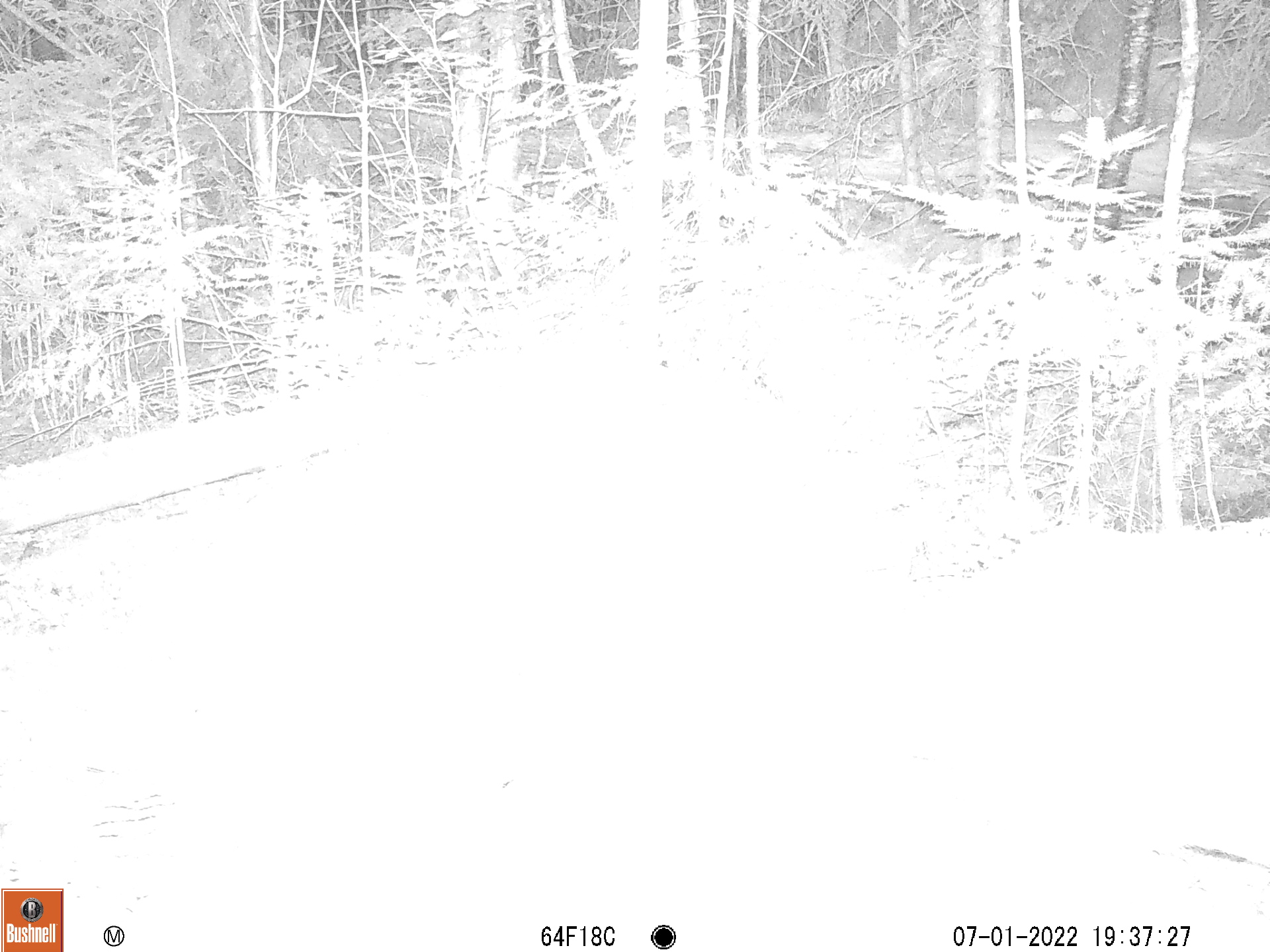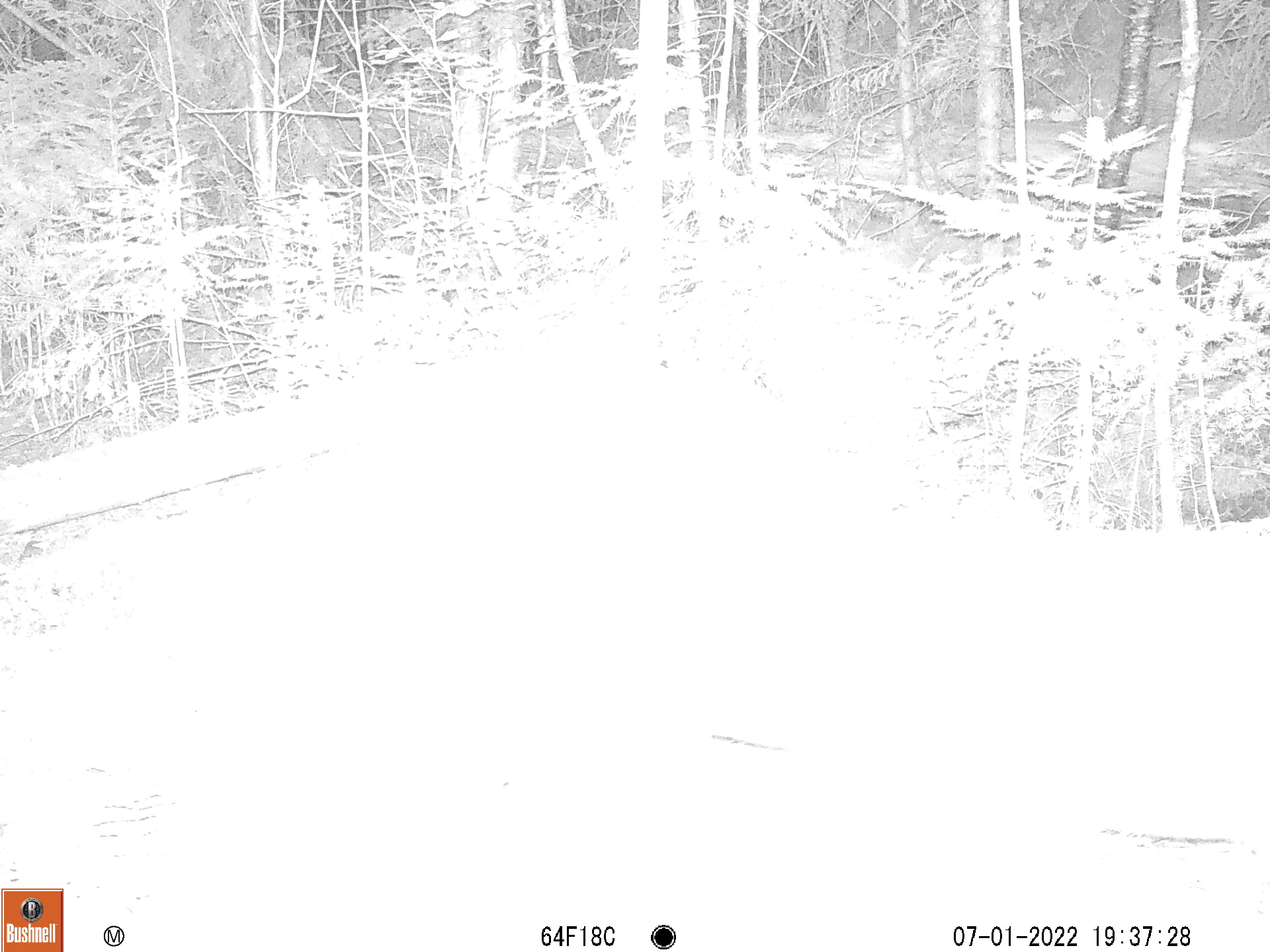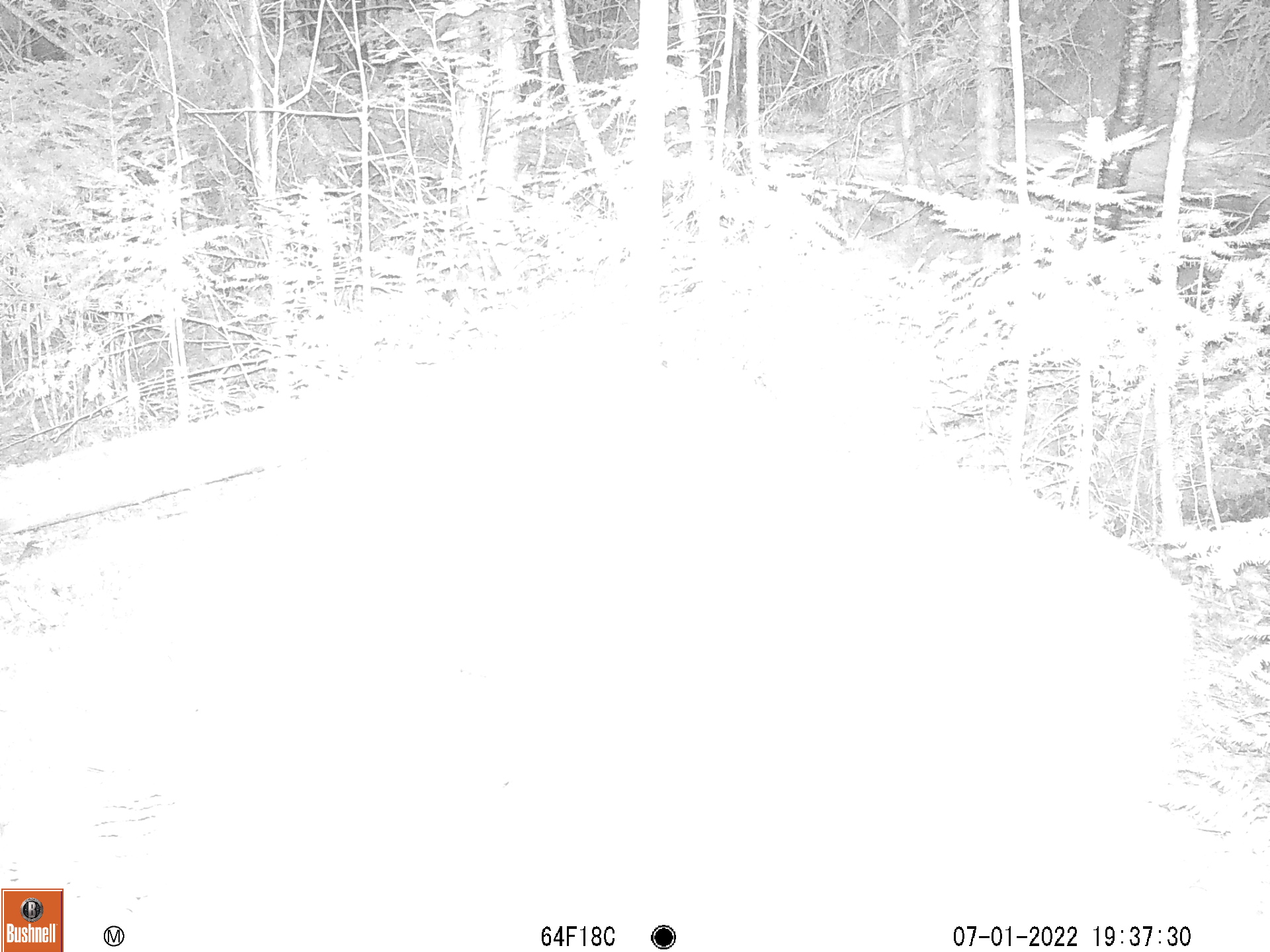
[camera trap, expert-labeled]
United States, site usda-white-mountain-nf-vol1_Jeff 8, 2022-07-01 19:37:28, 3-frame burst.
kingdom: Animalia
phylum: Chordata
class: Mammalia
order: Artiodactyla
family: Cervidae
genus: Odocoileus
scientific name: Odocoileus virginianus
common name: white-tailed deer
White-tailed deer (Odocoileus virginianus).